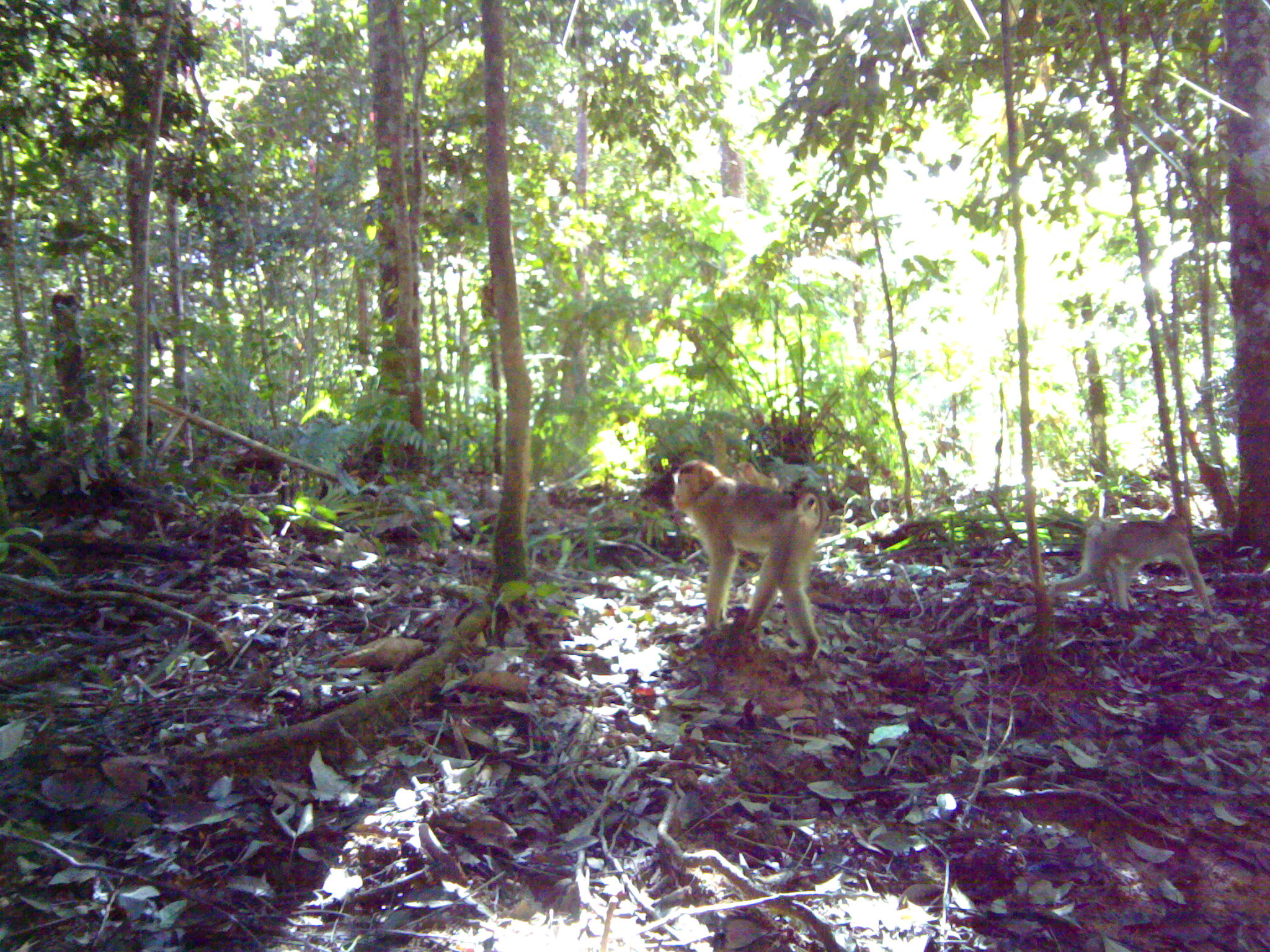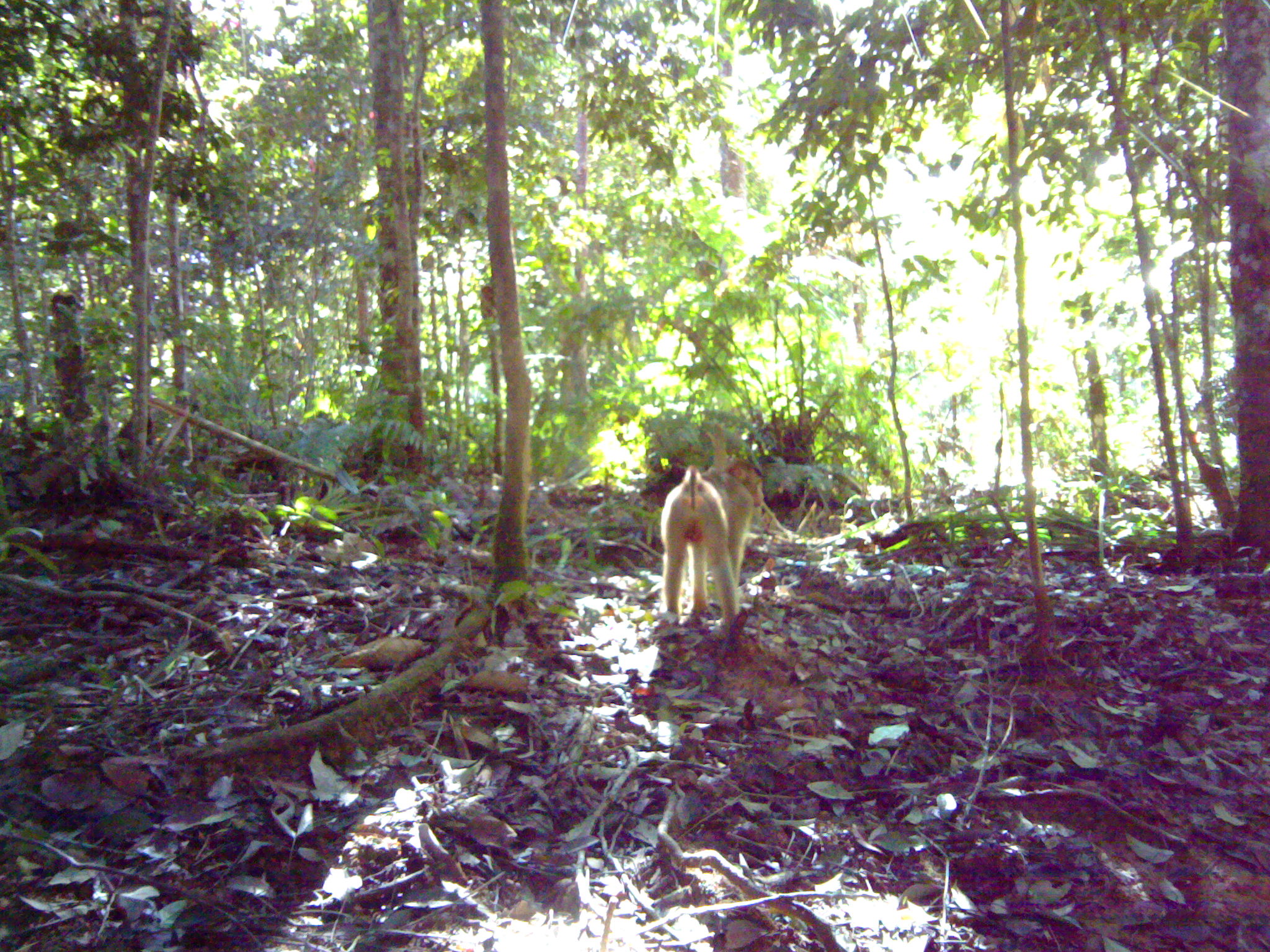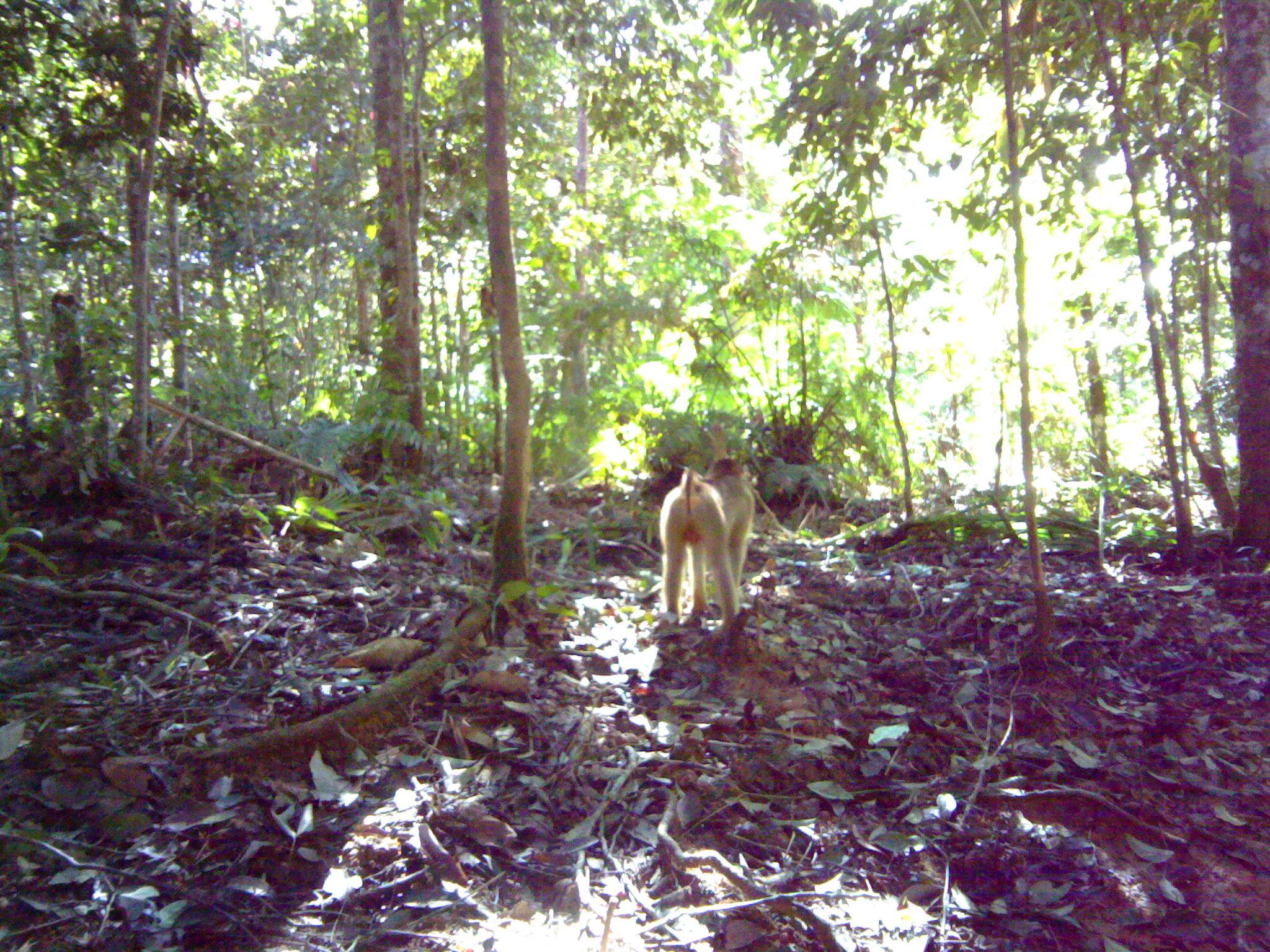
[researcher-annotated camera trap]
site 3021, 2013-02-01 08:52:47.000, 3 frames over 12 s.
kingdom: Animalia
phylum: Chordata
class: Mammalia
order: Primates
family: Cercopithecidae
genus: Macaca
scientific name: Macaca nemestrina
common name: southern pig-tailed macaque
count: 5